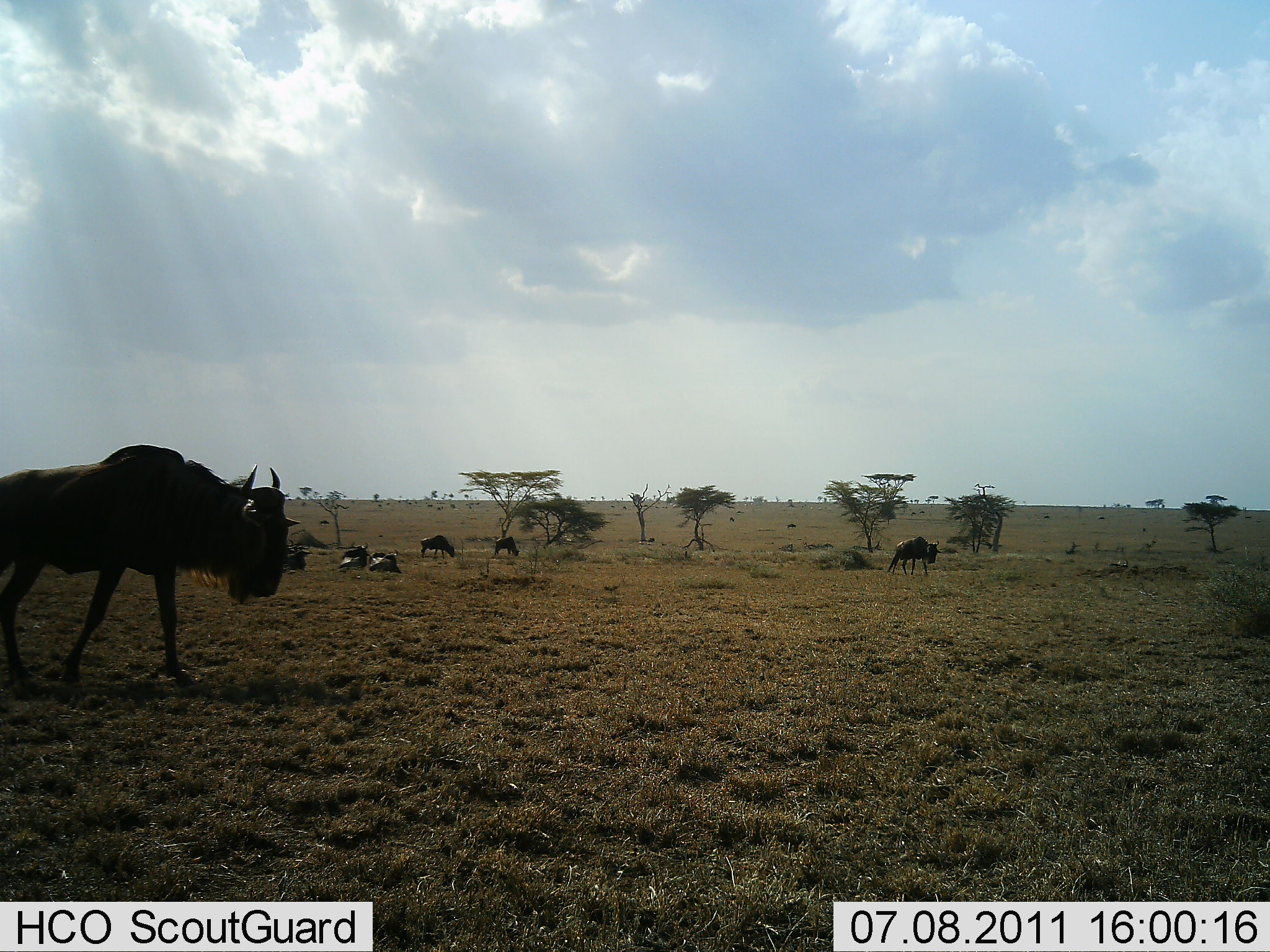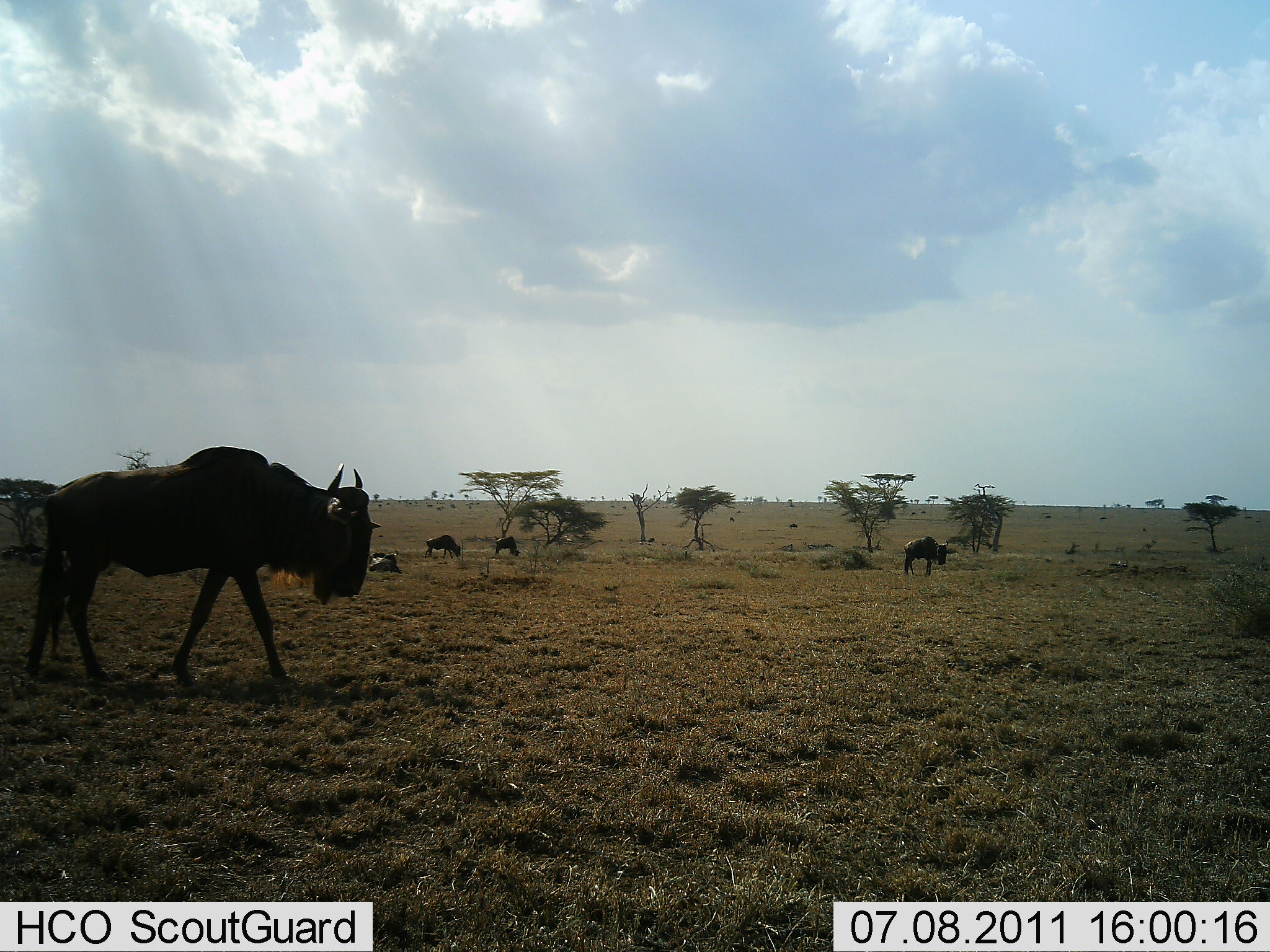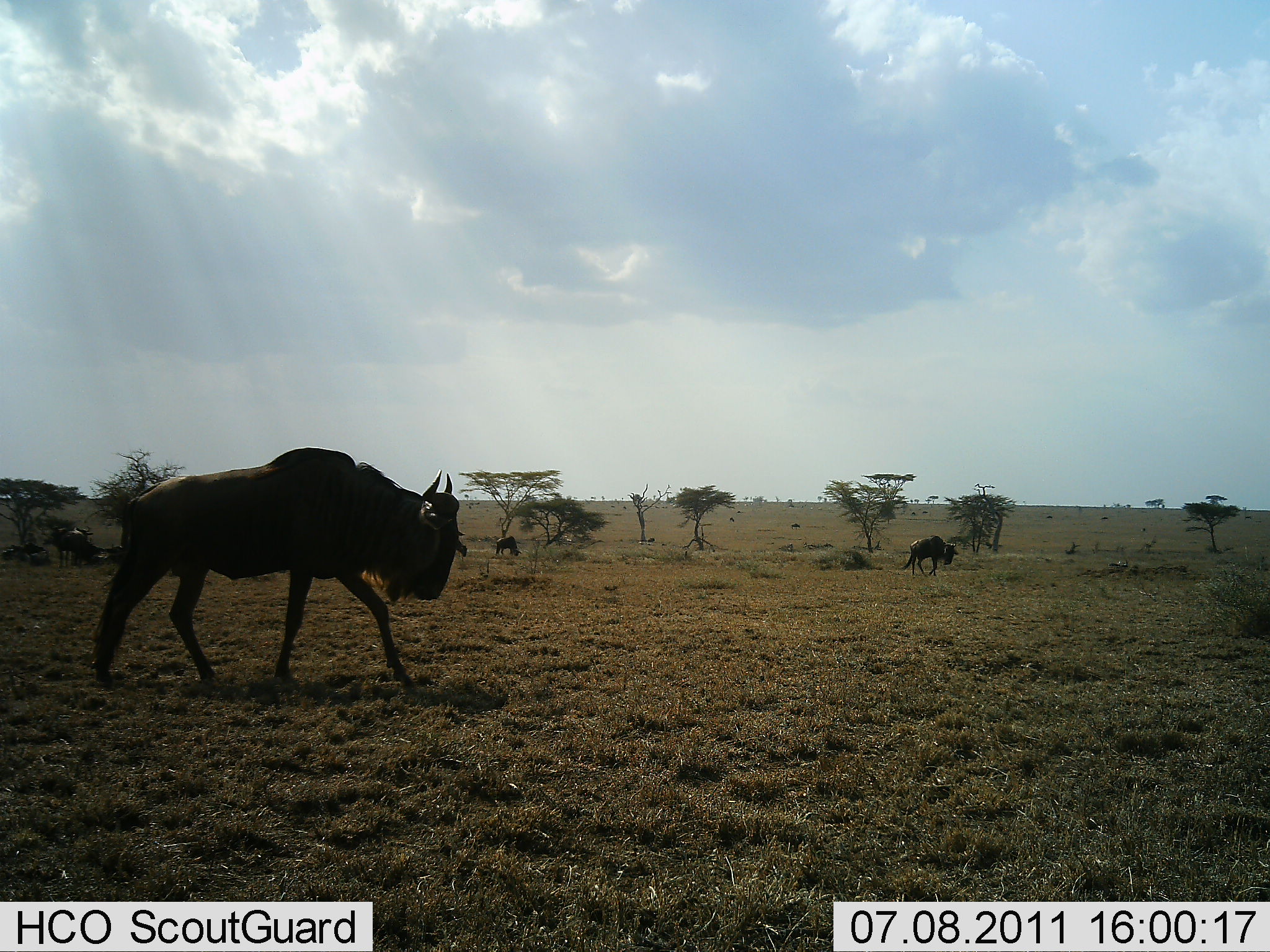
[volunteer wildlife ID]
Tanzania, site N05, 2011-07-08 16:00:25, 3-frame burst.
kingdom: Animalia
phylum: Chordata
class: Mammalia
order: Artiodactyla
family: Bovidae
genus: Connochaetes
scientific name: Connochaetes taurinus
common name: blue wildebeest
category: wildebeest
Wildebeest (blue wildebeest) (Connochaetes taurinus), count 5. Behavior (volunteer vote fractions): standing 25%, resting 17%, moving 92%, interacting 0%. Young present (vote fraction): 0%. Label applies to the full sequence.